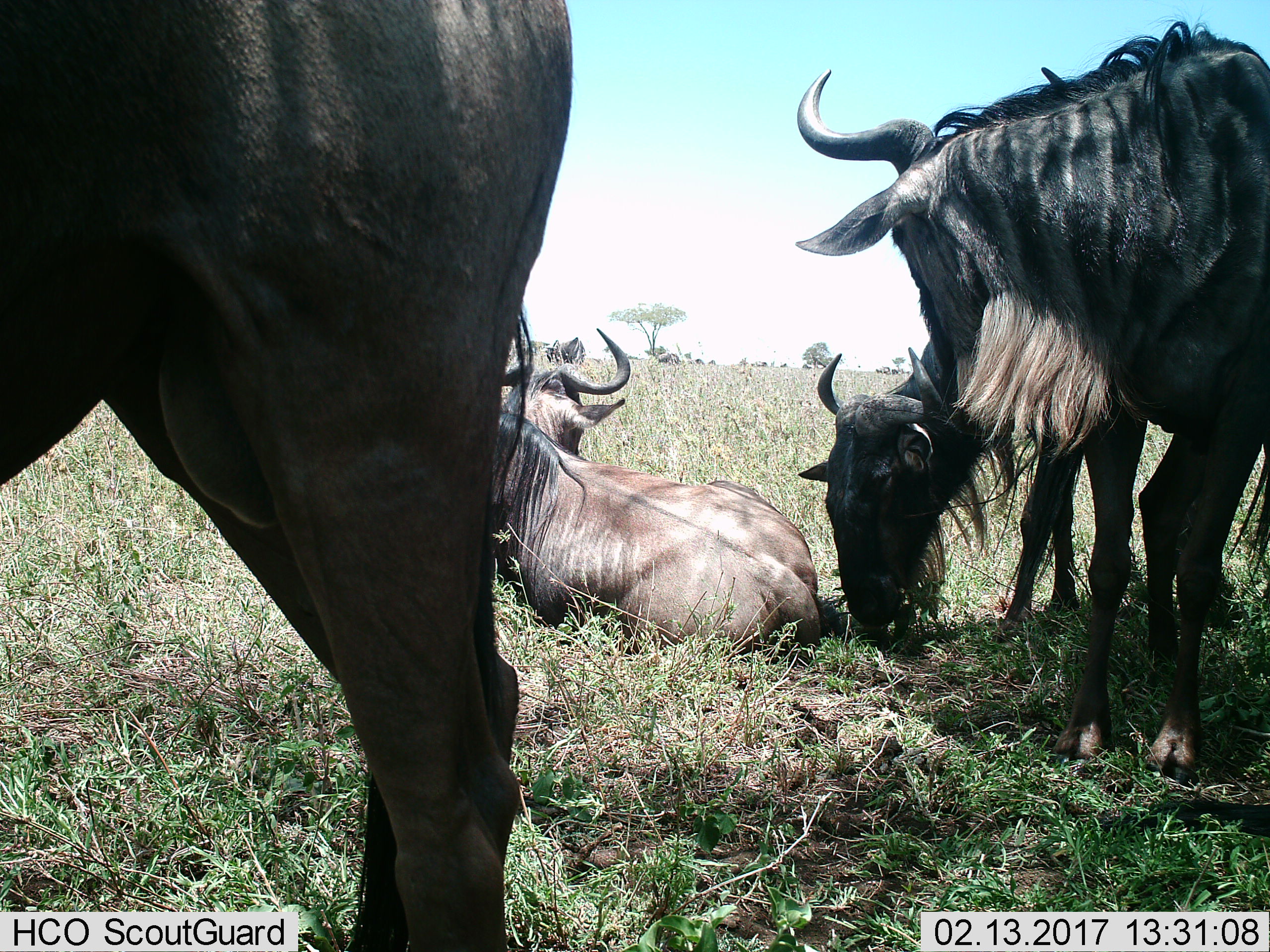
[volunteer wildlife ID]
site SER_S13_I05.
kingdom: Animalia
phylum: Chordata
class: Mammalia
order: Artiodactyla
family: Bovidae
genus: Connochaetes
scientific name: Connochaetes taurinus taurinus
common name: blue wildebeest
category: wildebeestblue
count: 4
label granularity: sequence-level